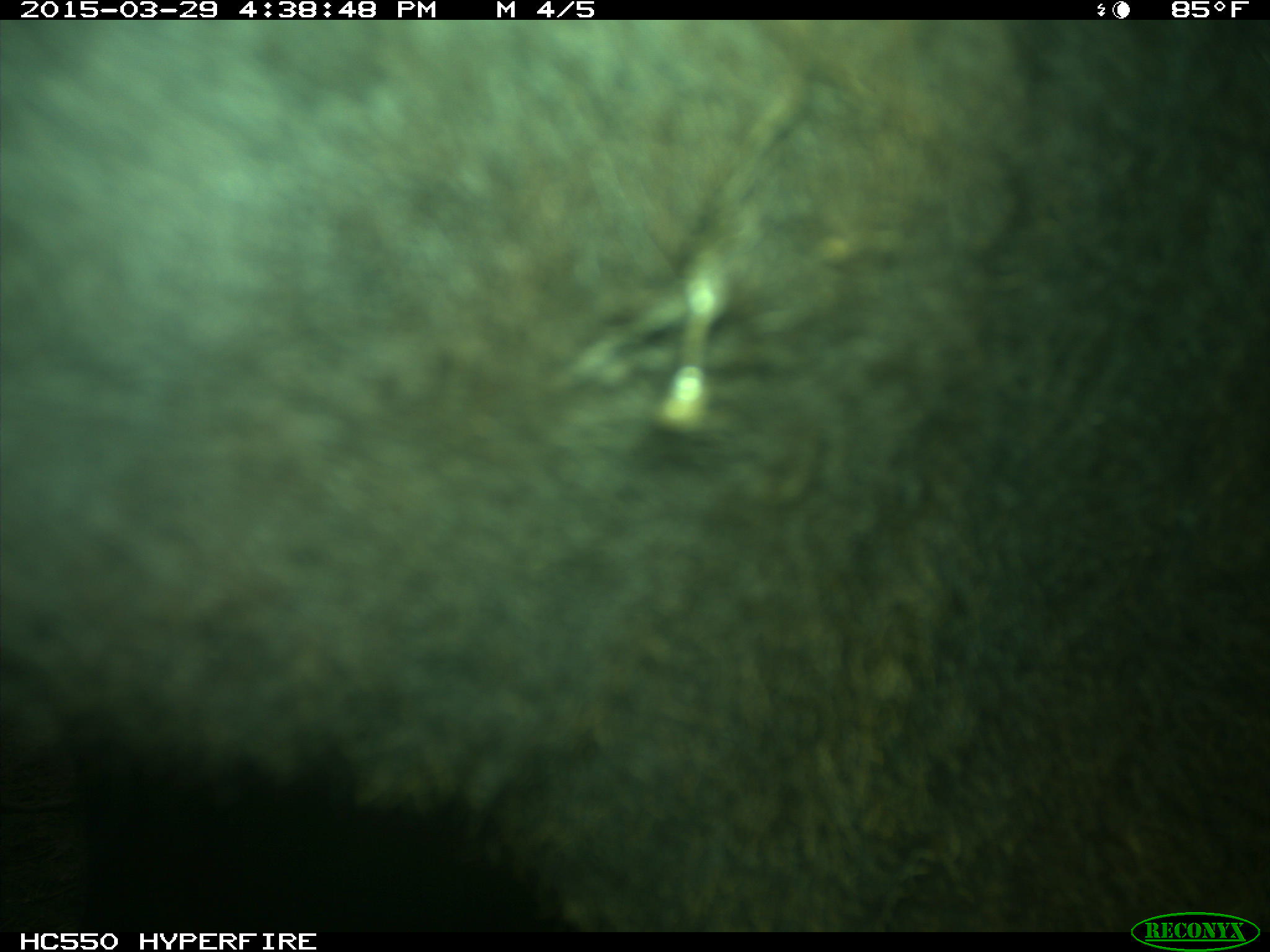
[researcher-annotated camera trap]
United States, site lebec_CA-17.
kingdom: Animalia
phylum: Chordata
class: Mammalia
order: Artiodactyla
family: Bovidae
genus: Bos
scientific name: Bos taurus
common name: domestic cow